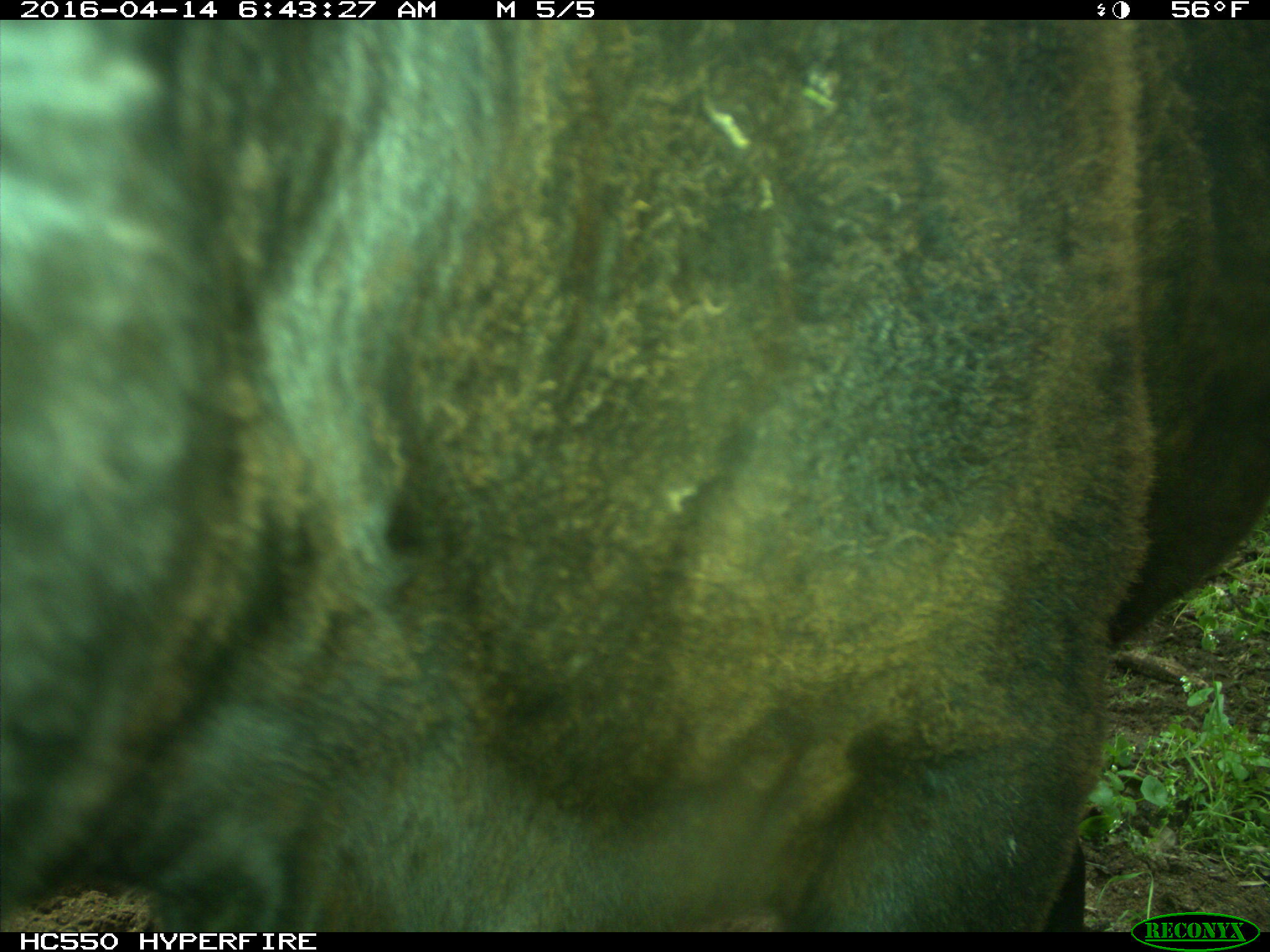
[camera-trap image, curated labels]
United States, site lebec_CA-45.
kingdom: Animalia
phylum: Chordata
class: Mammalia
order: Artiodactyla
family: Bovidae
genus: Bos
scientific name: Bos taurus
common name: domestic cow